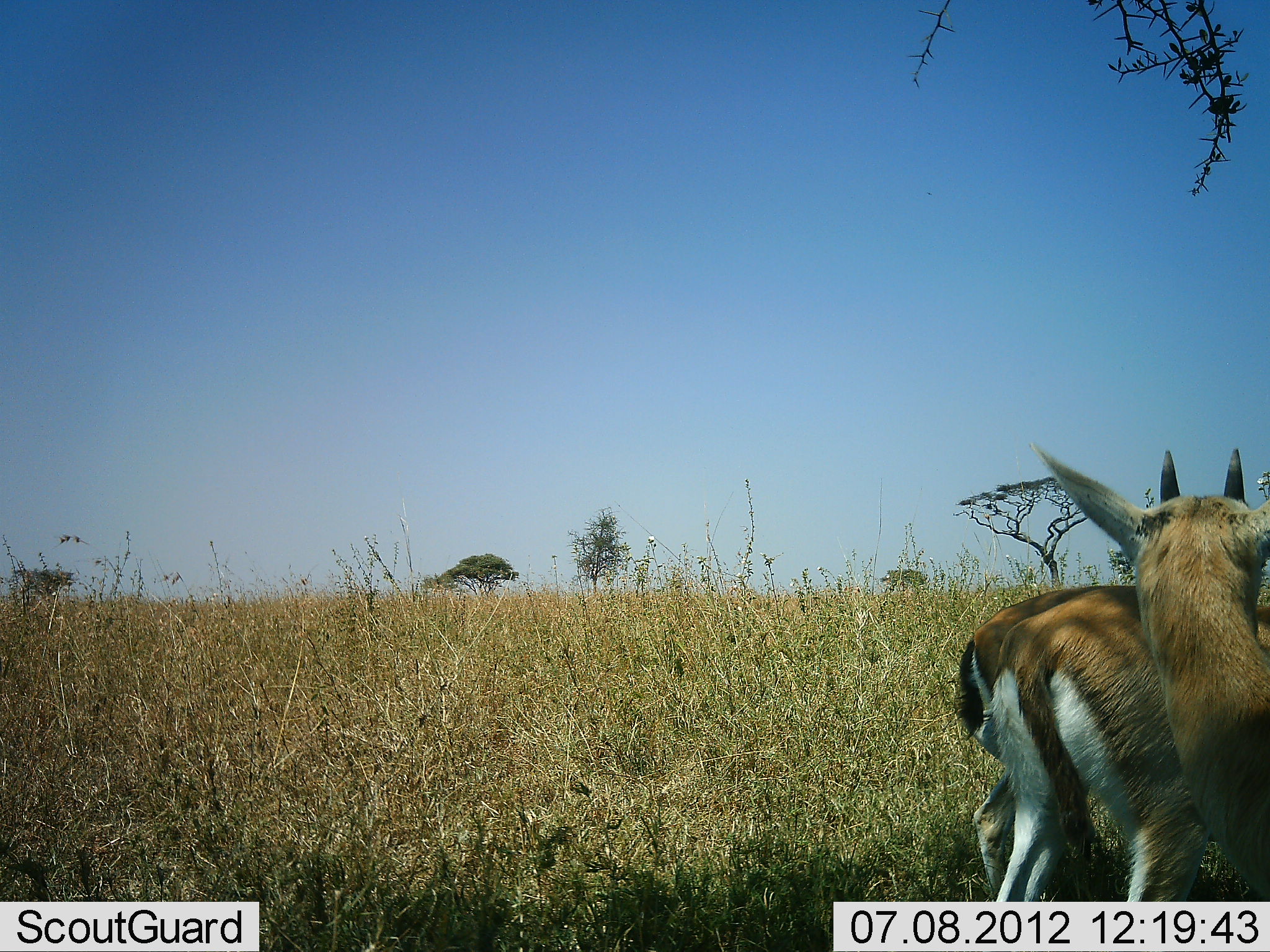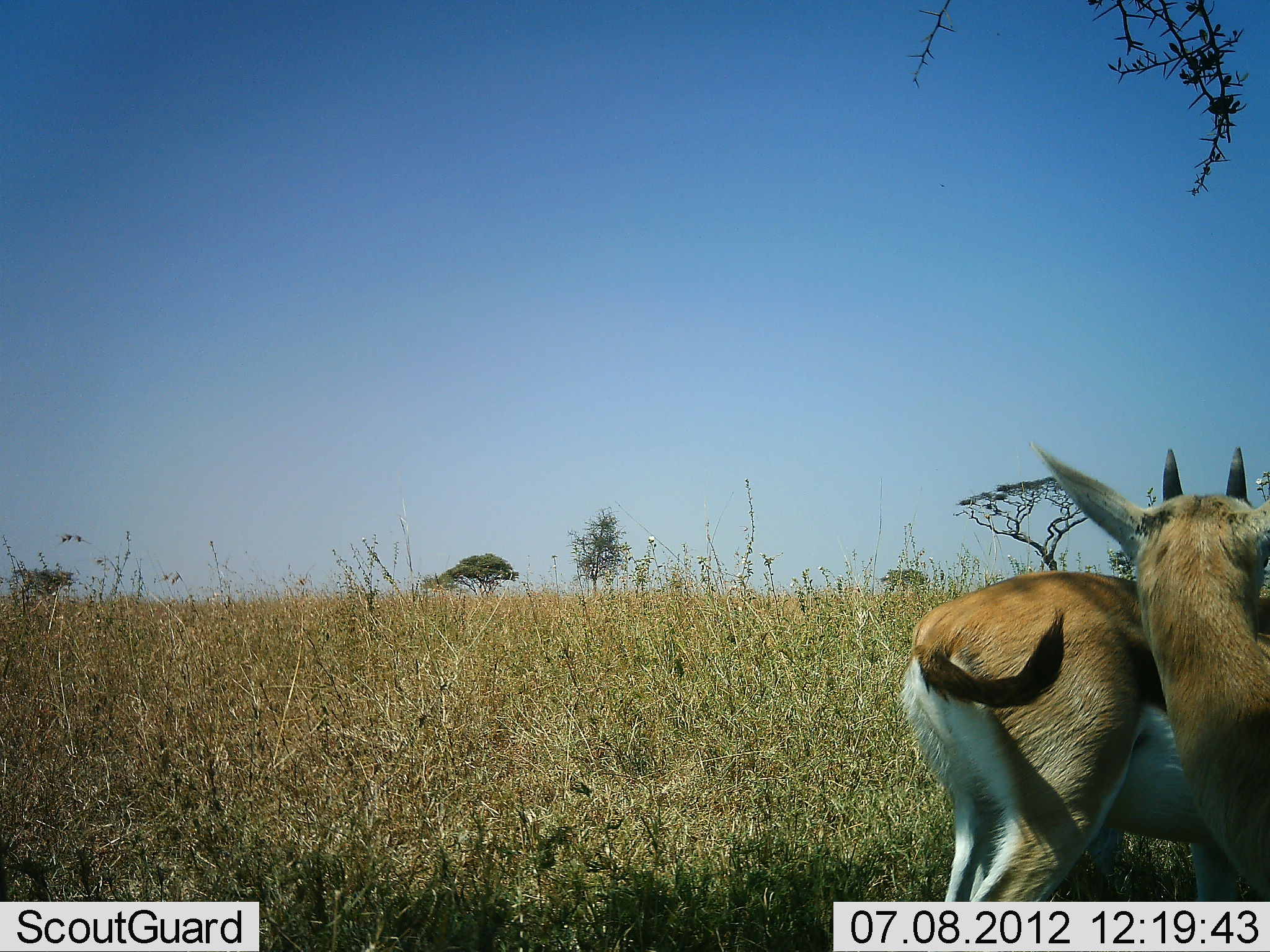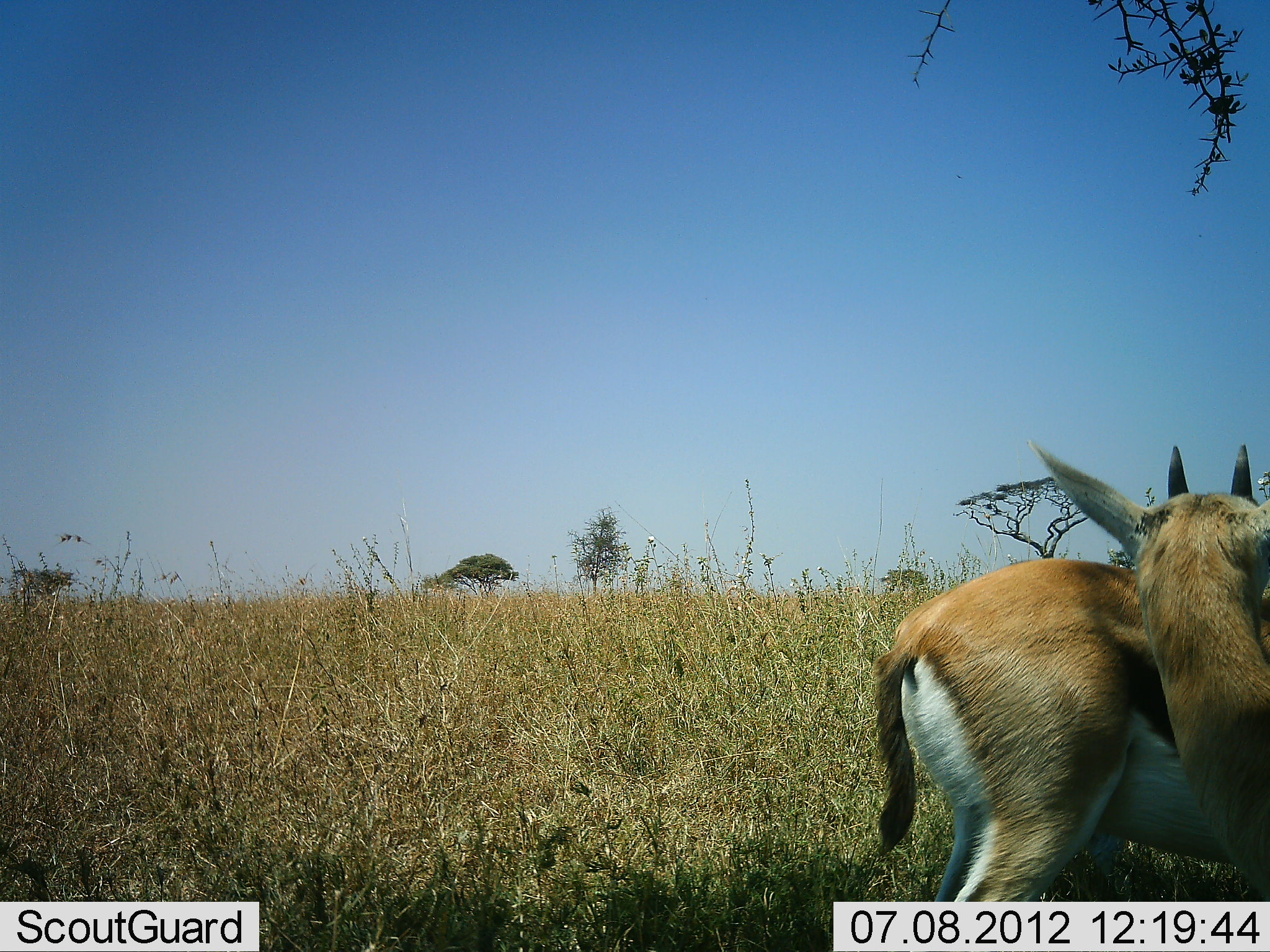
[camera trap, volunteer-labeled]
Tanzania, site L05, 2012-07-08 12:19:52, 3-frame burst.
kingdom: Animalia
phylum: Chordata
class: Mammalia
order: Artiodactyla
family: Bovidae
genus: Eudorcas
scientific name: Eudorcas thomsonii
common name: thomson's gazelle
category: gazellethomsons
Gazellethomsons (thomson's gazelle) (Eudorcas thomsonii), count 2. Behavior (volunteer vote fractions): standing 90%, resting 10%, moving 20%, interacting 10%. Young present (vote fraction): 10%. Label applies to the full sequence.